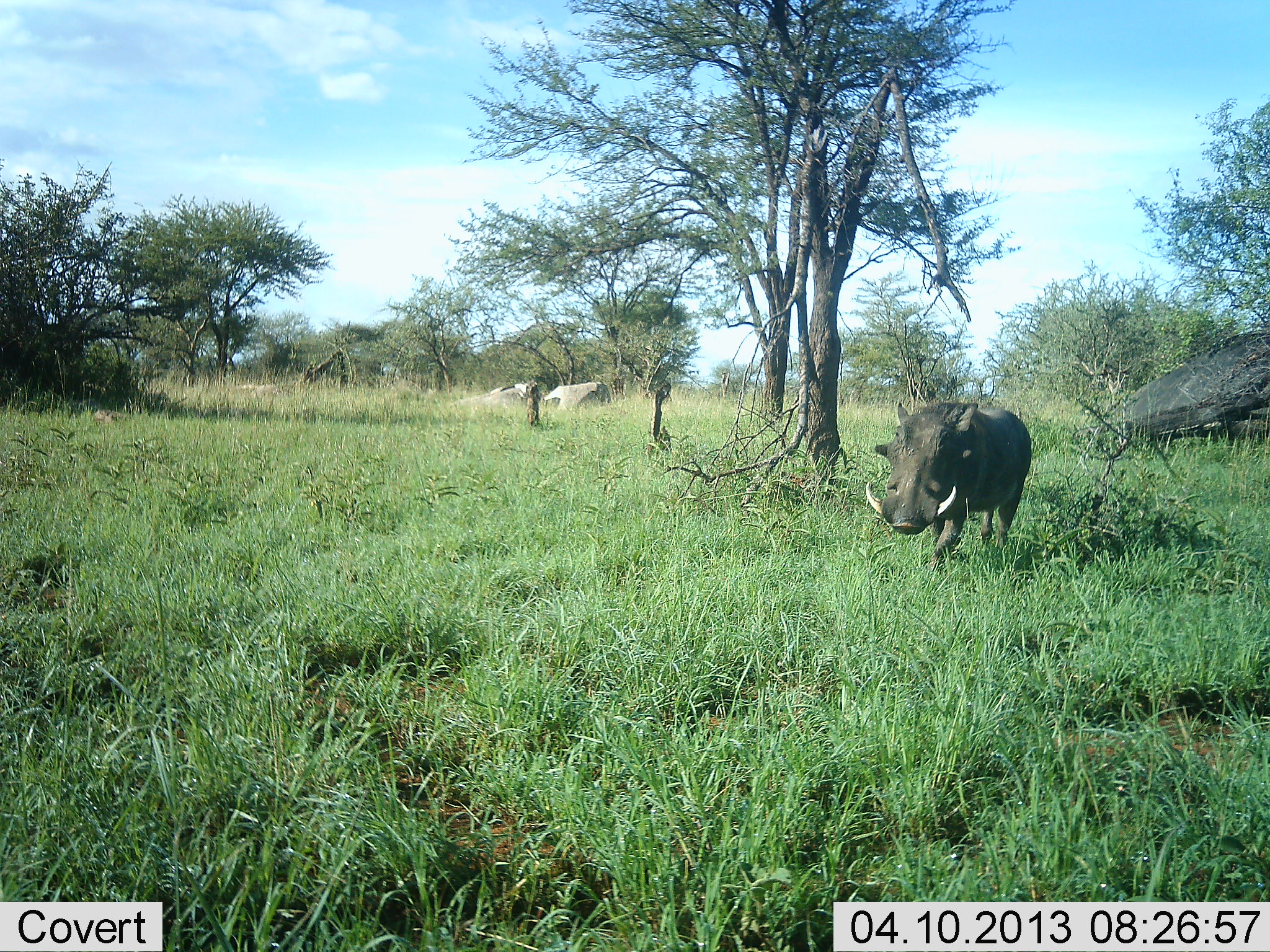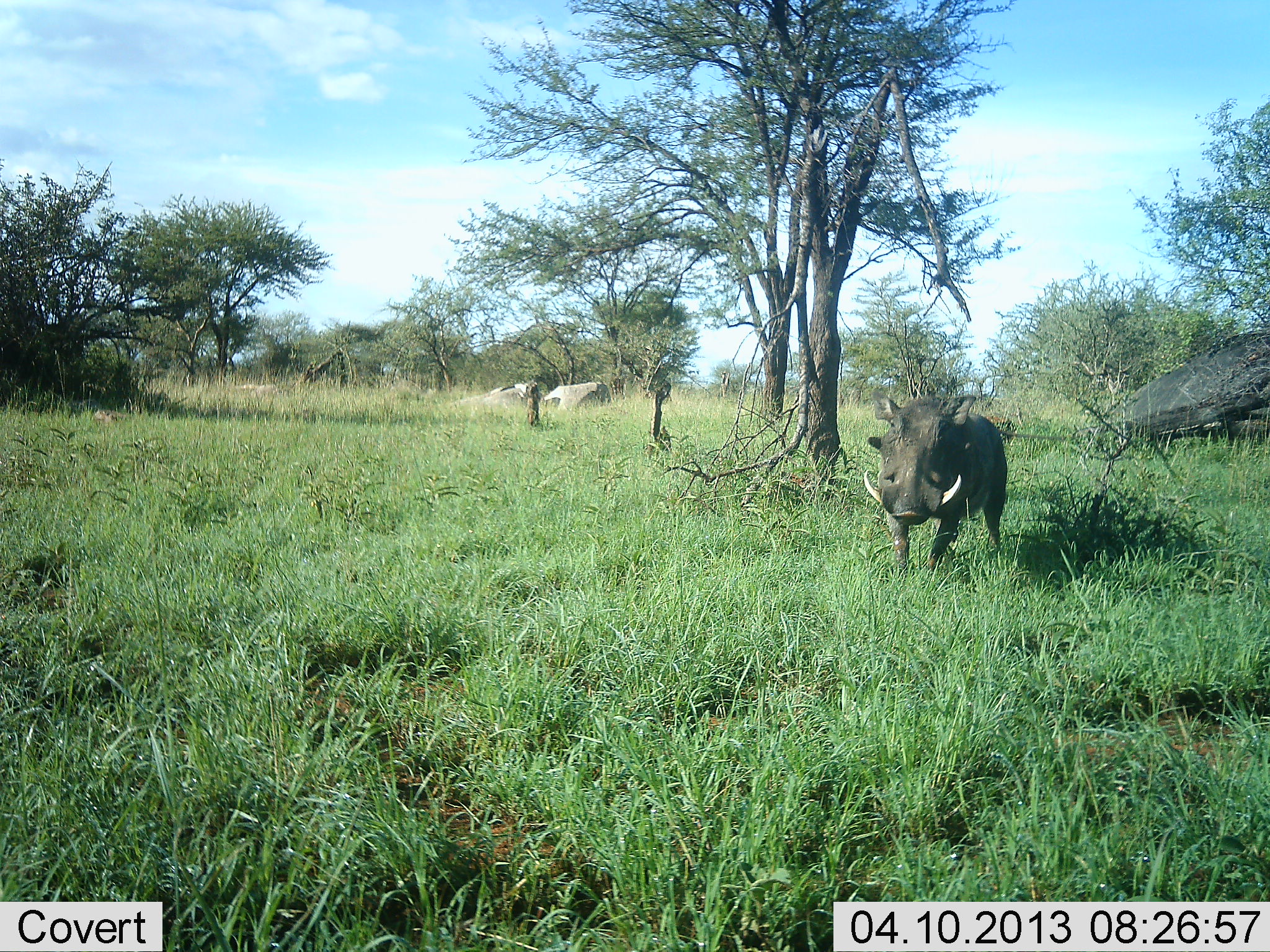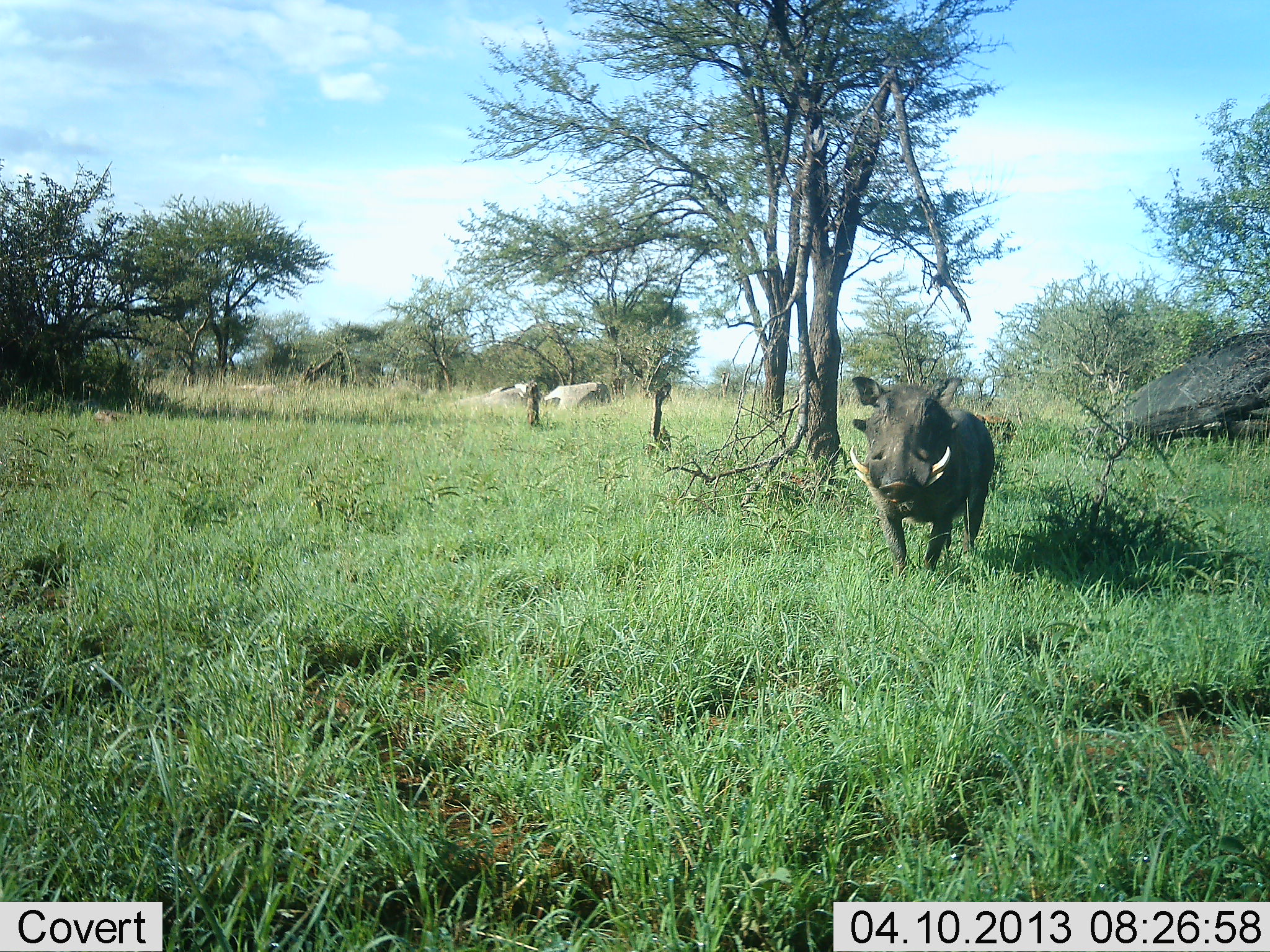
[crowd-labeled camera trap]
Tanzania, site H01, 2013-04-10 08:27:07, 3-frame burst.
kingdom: Animalia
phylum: Chordata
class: Mammalia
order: Artiodactyla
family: Suidae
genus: Phacochoerus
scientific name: Phacochoerus africanus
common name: warthog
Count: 1.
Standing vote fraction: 20%.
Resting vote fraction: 0%.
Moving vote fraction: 90%.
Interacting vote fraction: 0%.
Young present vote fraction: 0%.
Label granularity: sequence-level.